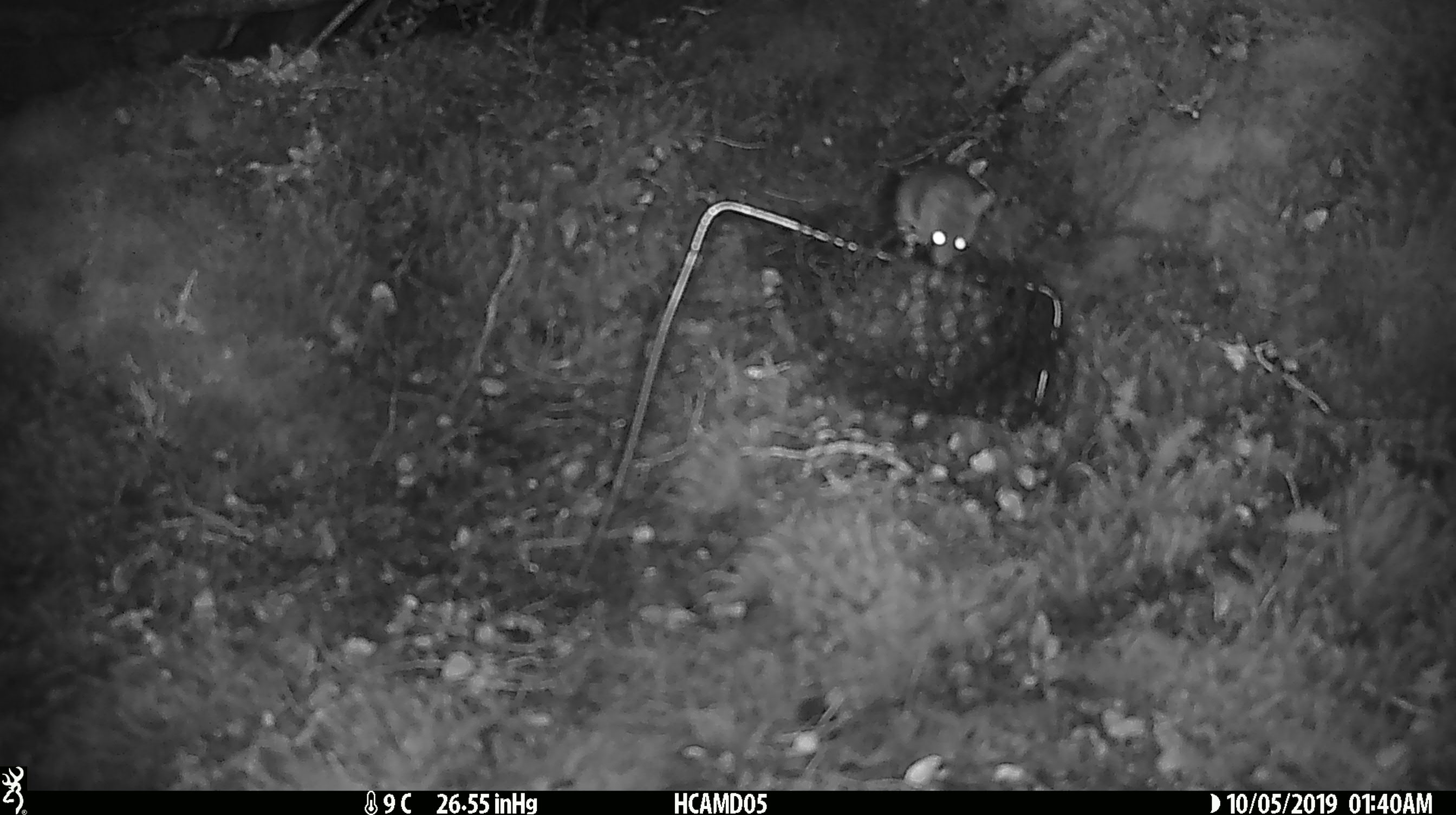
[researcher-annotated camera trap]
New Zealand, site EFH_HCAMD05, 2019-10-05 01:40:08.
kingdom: Animalia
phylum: Chordata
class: Mammalia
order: Rodentia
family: Muridae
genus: Mus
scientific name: Mus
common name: mouse